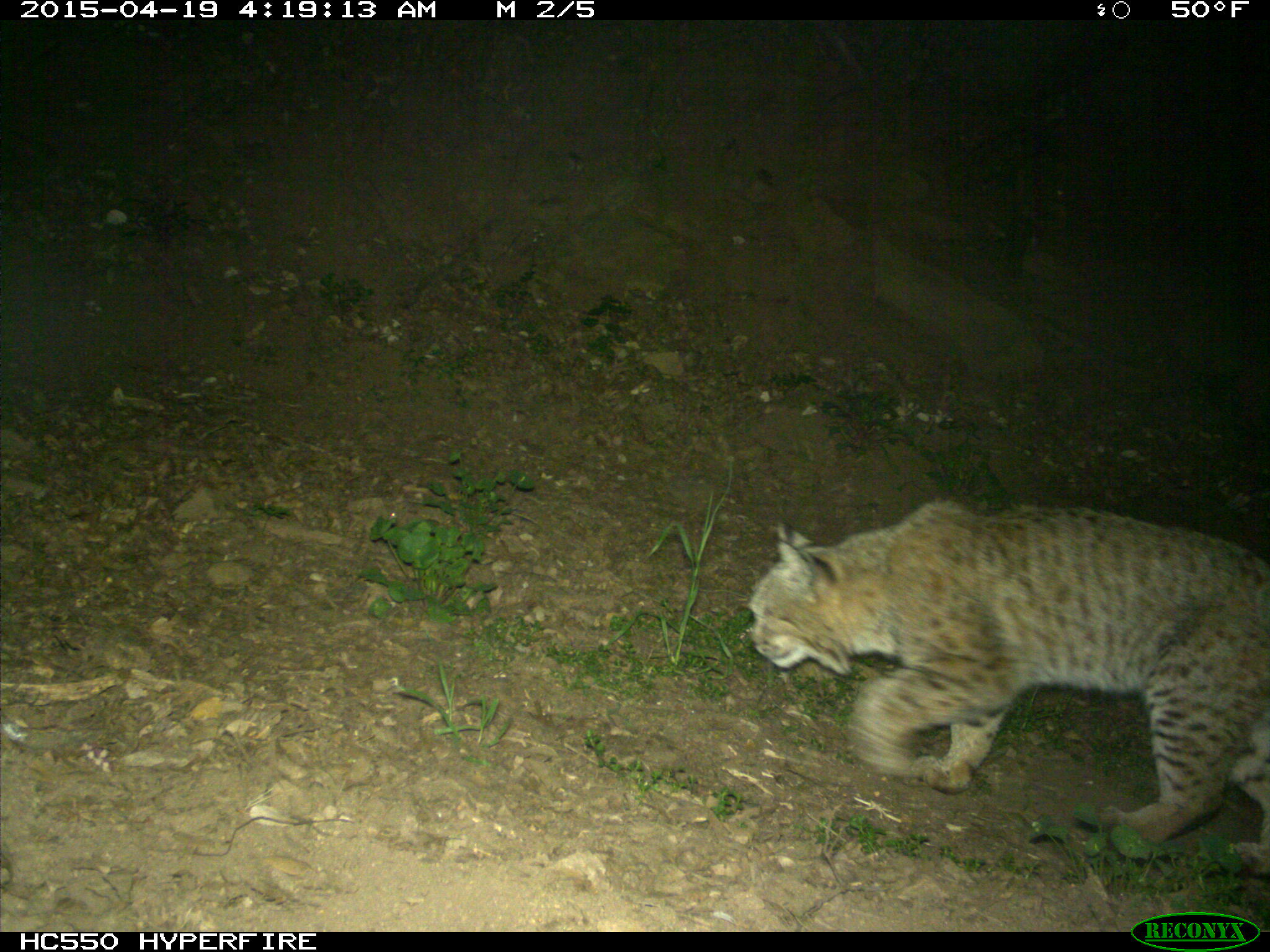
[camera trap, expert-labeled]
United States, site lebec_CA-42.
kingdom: Animalia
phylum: Chordata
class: Mammalia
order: Carnivora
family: Felidae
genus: Lynx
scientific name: Lynx rufus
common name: bobcat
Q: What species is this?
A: Lynx rufus (bobcat).